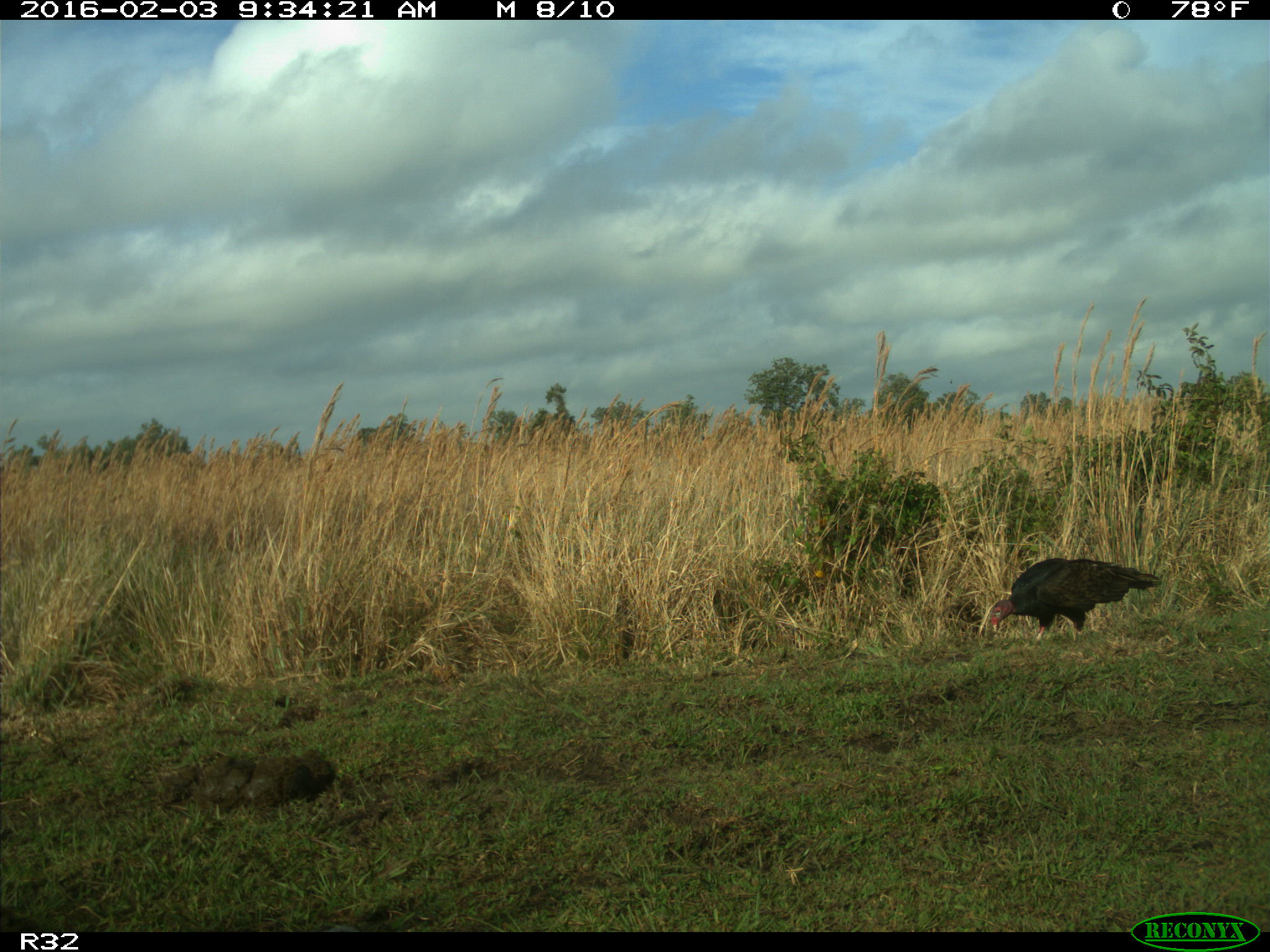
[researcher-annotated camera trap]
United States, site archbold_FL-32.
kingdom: Animalia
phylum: Chordata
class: Aves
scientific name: Aves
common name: birds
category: unidentified bird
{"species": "unidentified bird (birds) (Aves)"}